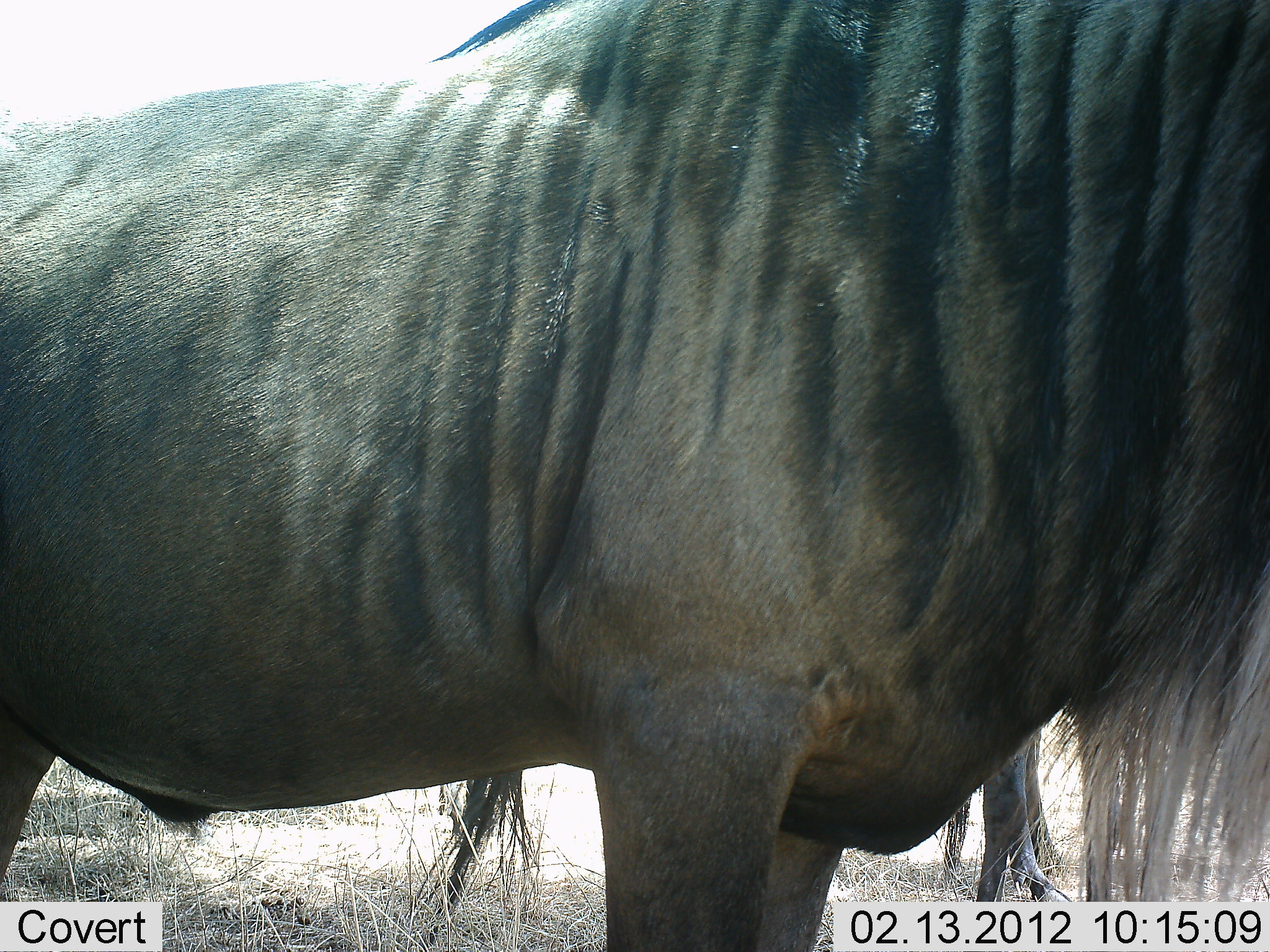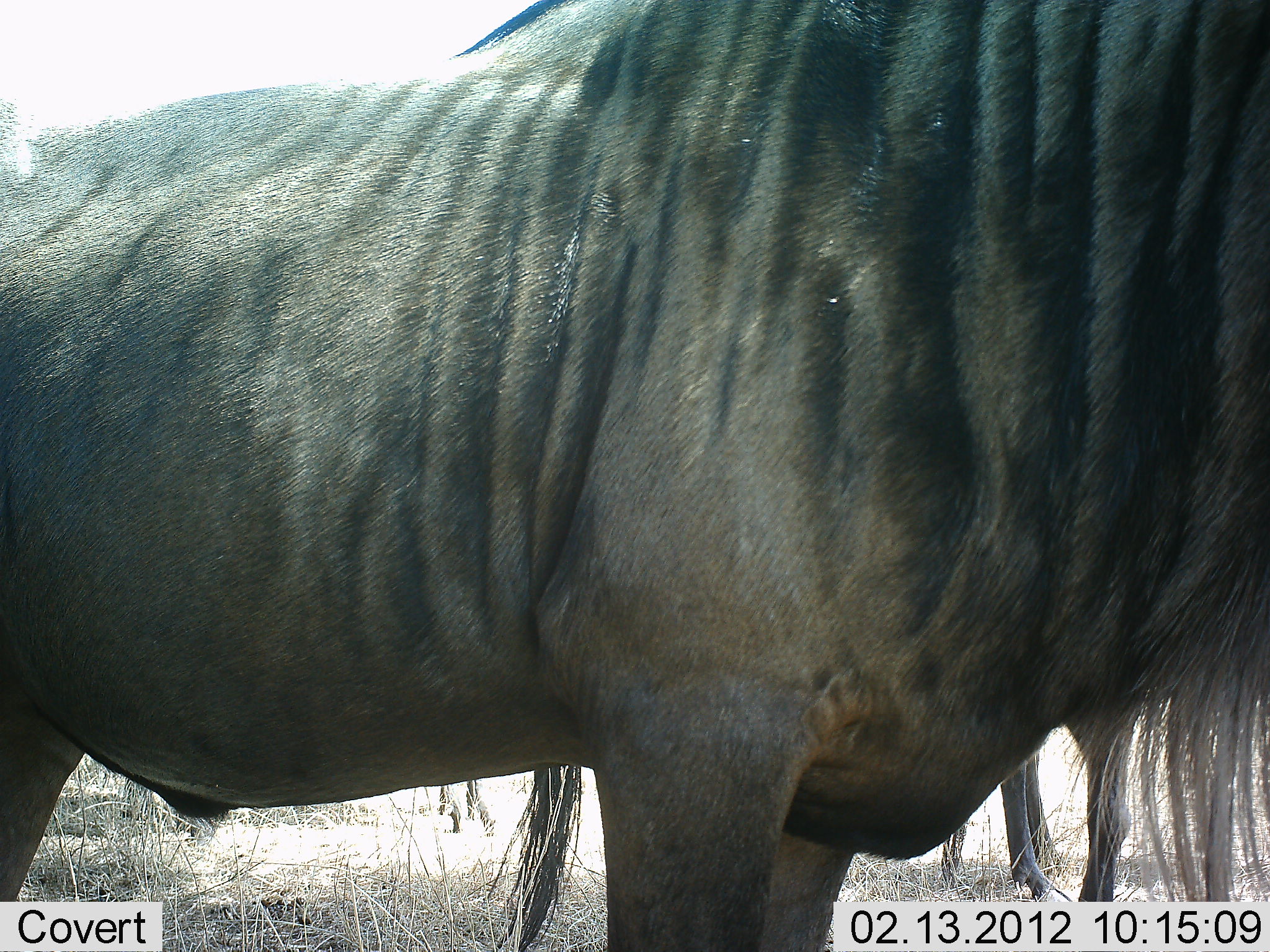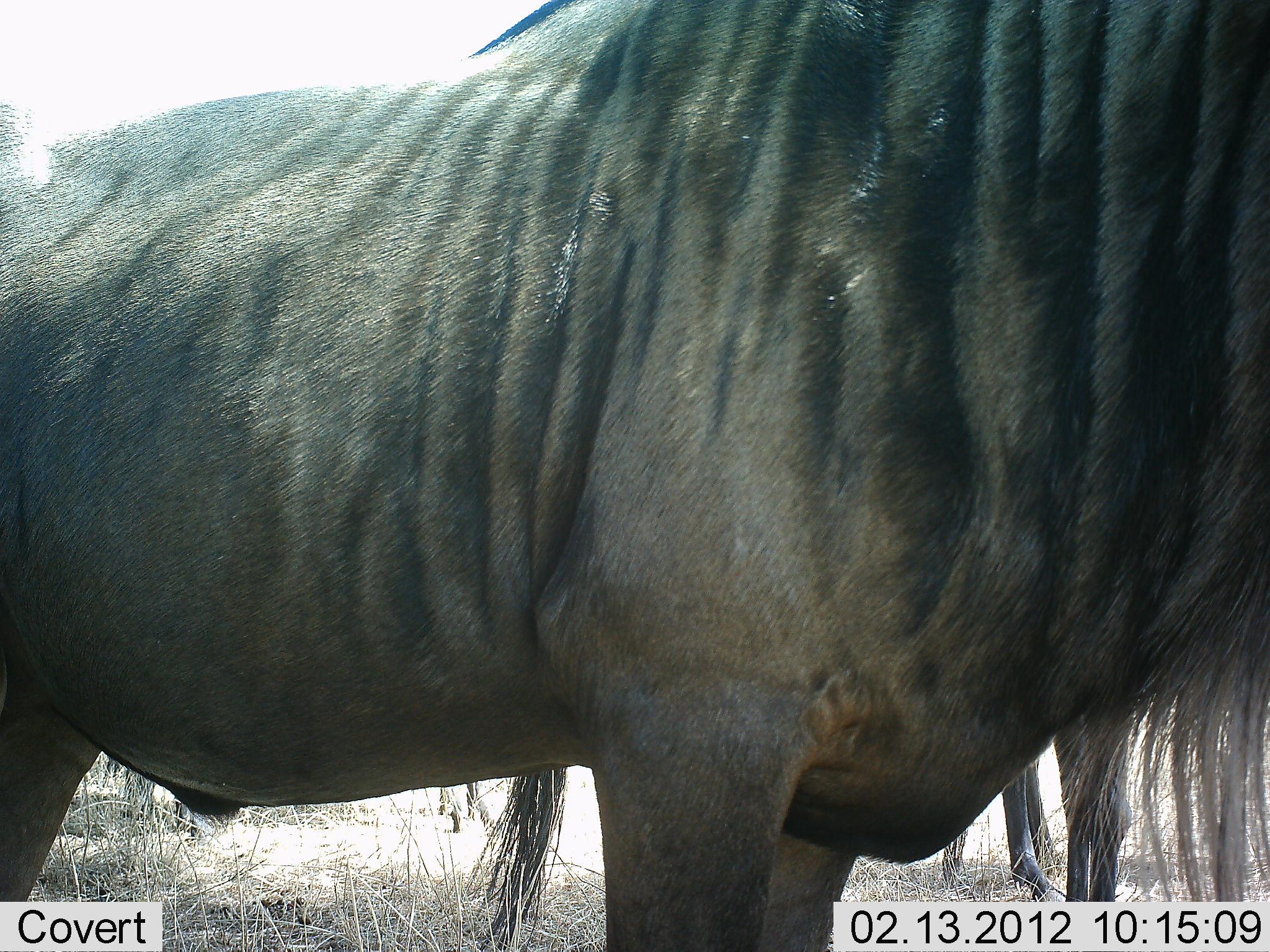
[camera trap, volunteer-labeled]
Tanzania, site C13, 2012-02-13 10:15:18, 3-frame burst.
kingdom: Animalia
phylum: Chordata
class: Mammalia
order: Artiodactyla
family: Bovidae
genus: Connochaetes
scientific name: Connochaetes taurinus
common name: blue wildebeest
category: wildebeest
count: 2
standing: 100%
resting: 0%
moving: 0%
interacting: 0%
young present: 0%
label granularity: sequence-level